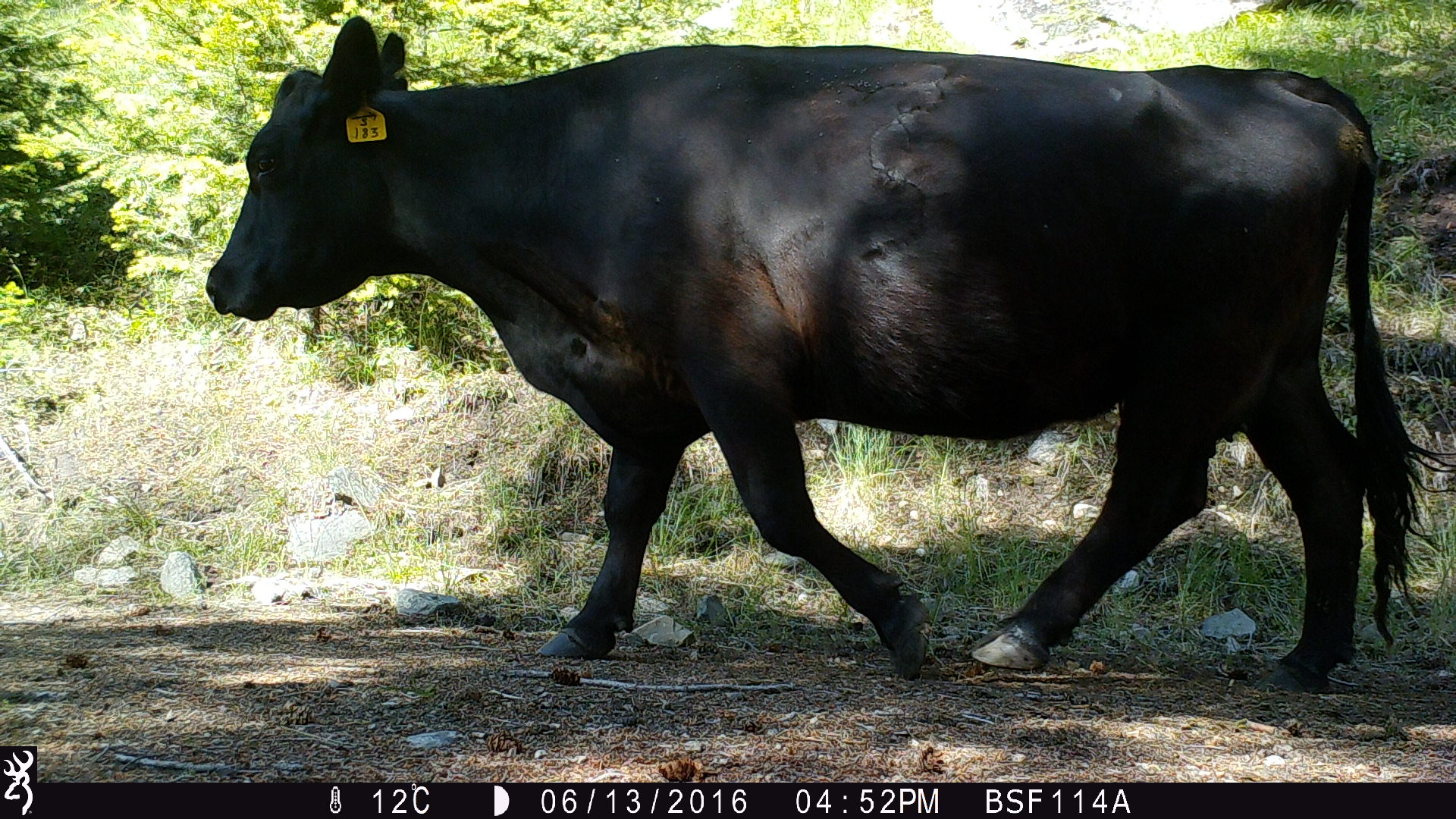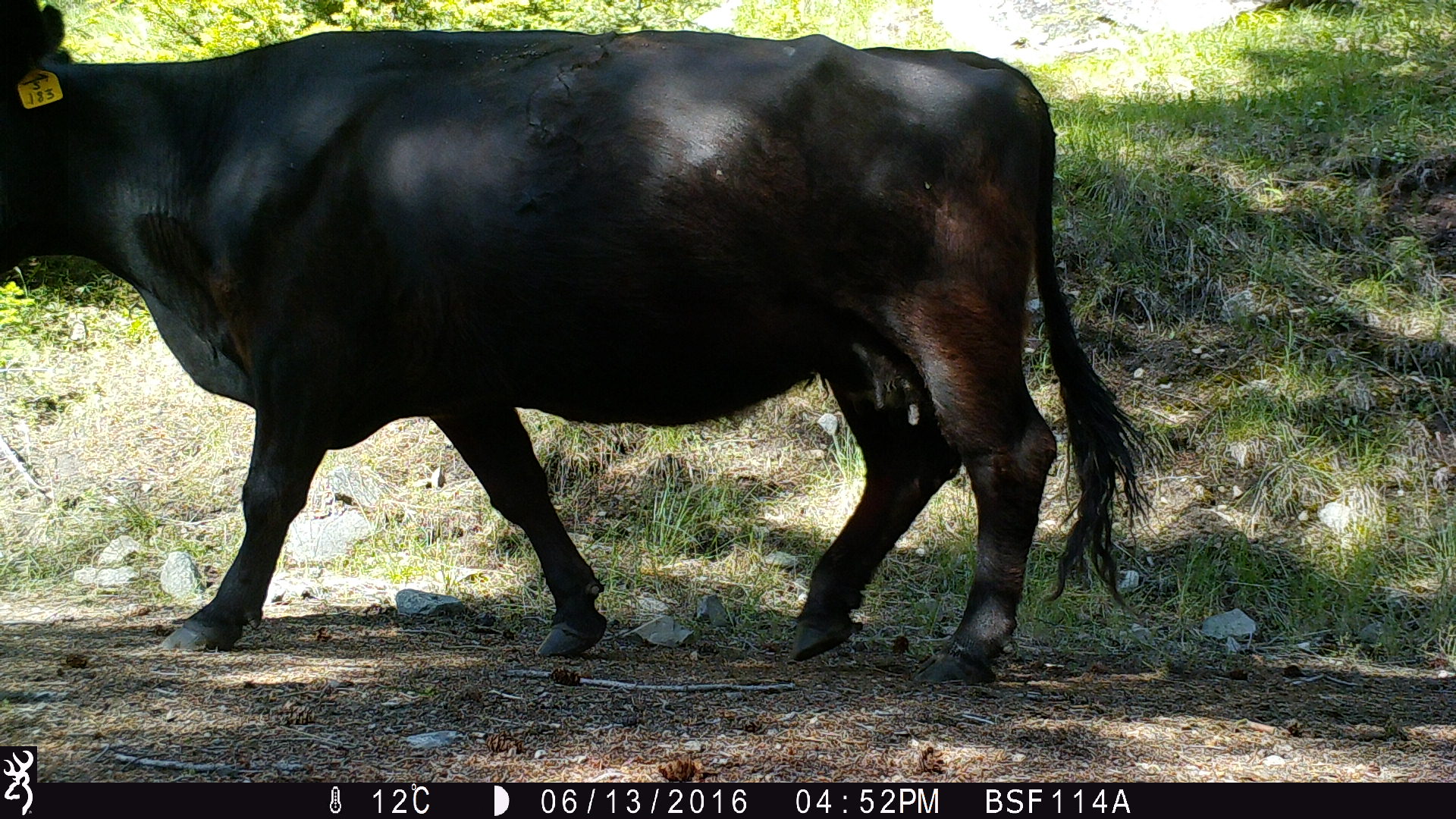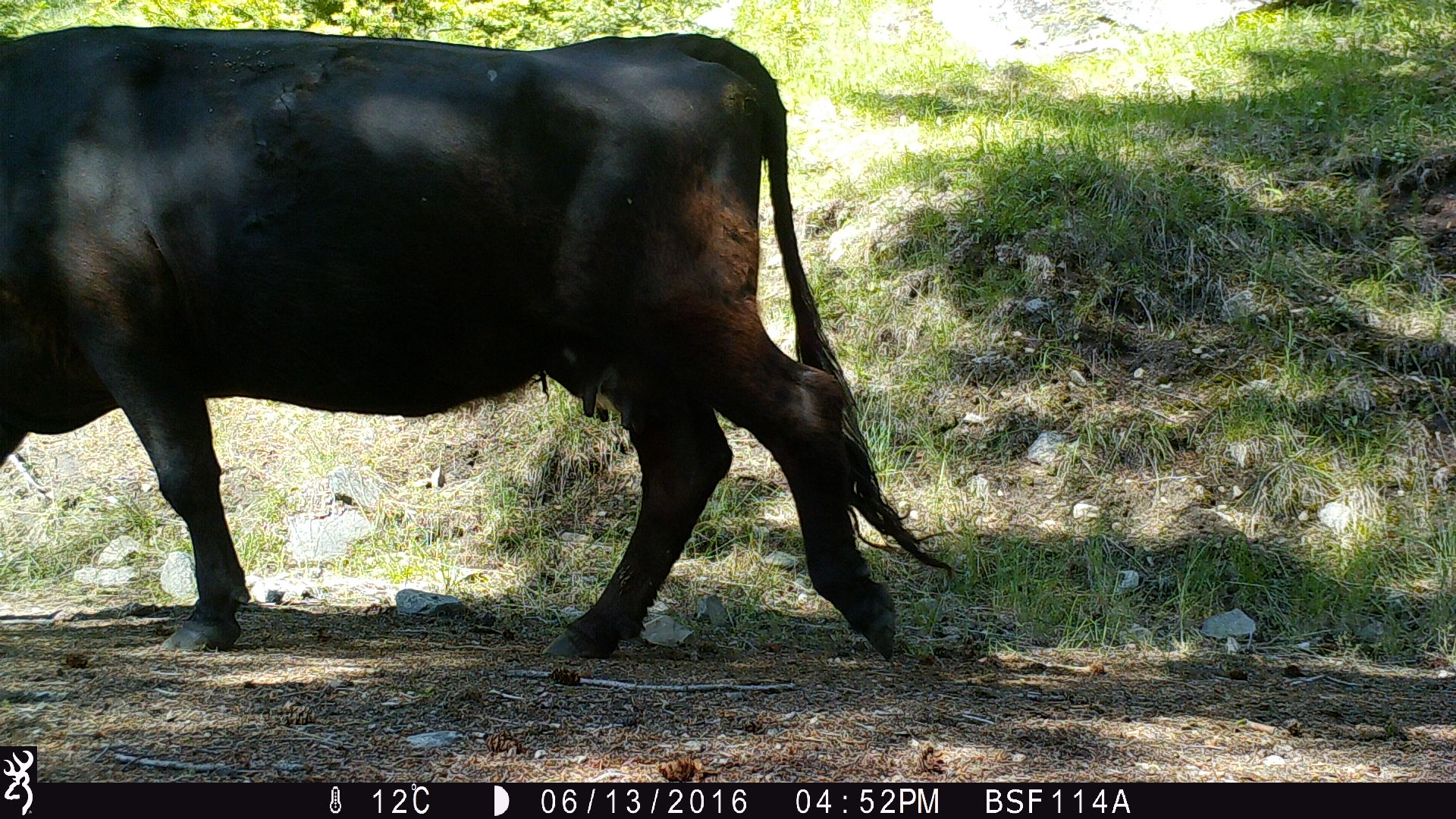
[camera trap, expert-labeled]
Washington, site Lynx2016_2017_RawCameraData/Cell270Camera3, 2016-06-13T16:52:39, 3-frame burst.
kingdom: Animalia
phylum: Chordata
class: Mammalia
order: Artiodactyla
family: Bovidae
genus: Bos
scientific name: Bos taurus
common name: domestic cattle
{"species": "domestic cattle (Bos taurus)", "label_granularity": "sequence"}